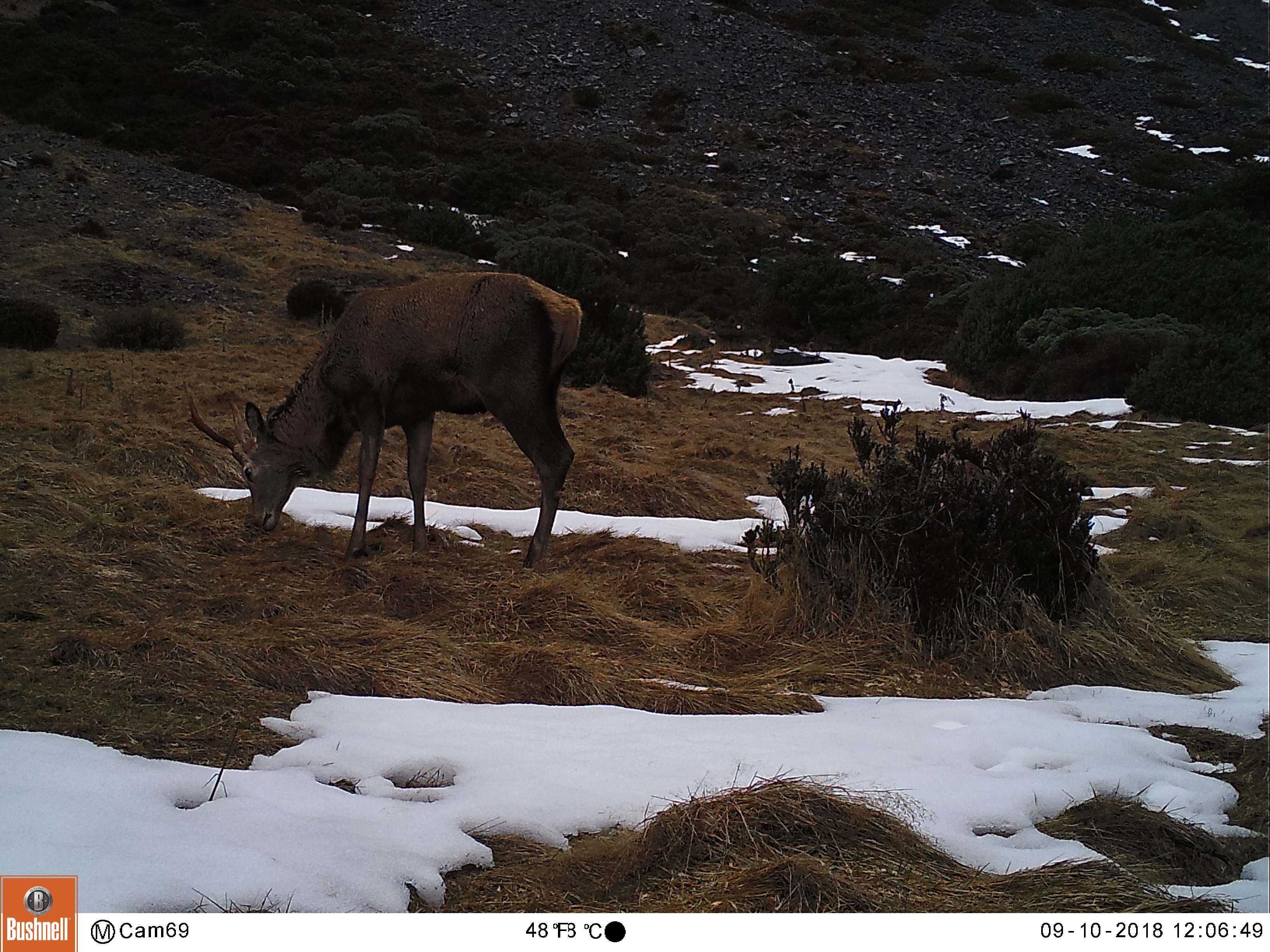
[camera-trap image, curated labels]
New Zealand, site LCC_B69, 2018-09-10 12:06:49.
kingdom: Animalia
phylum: Chordata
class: Mammalia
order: Artiodactyla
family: Cervidae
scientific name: Cervidae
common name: deer